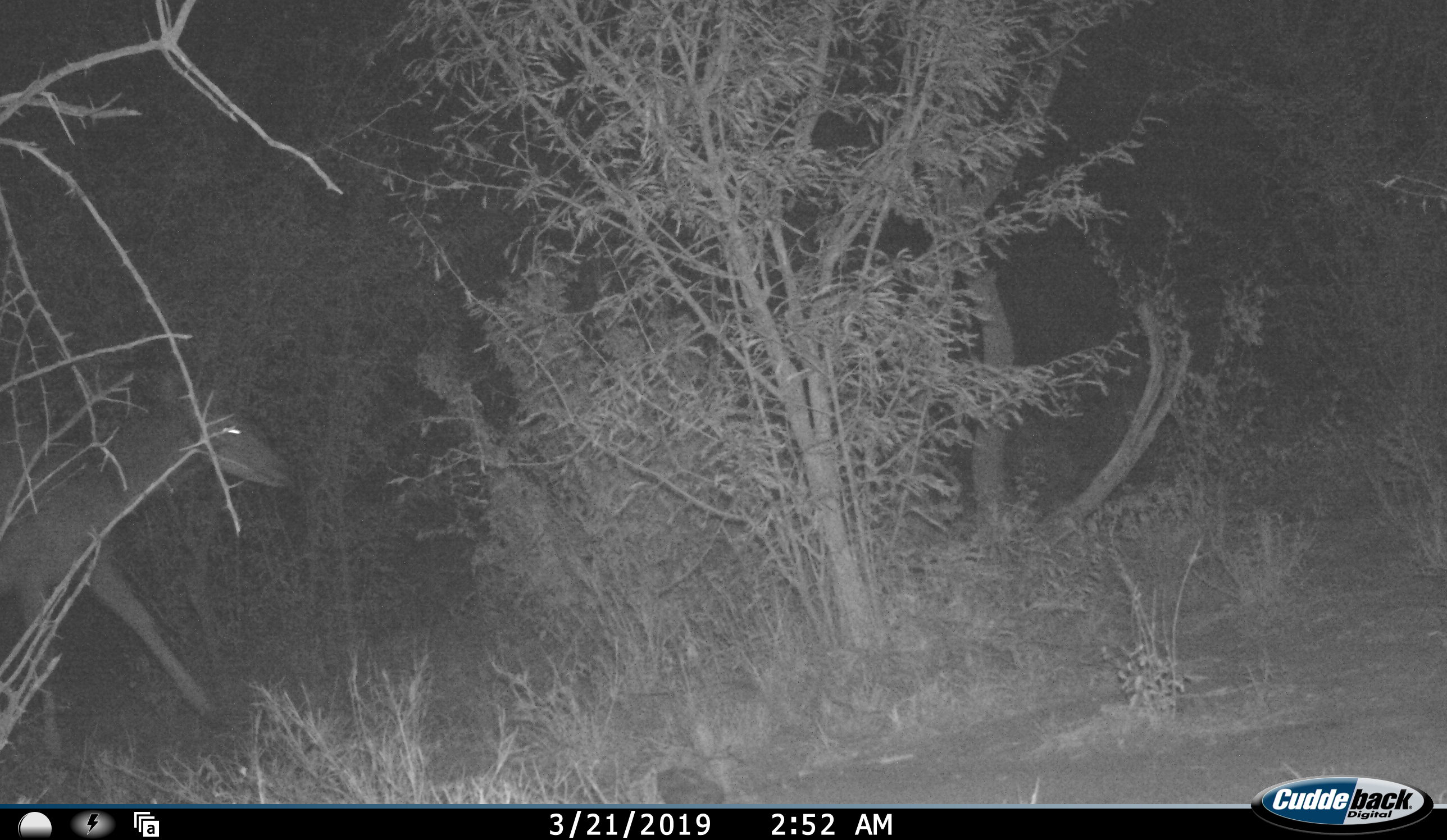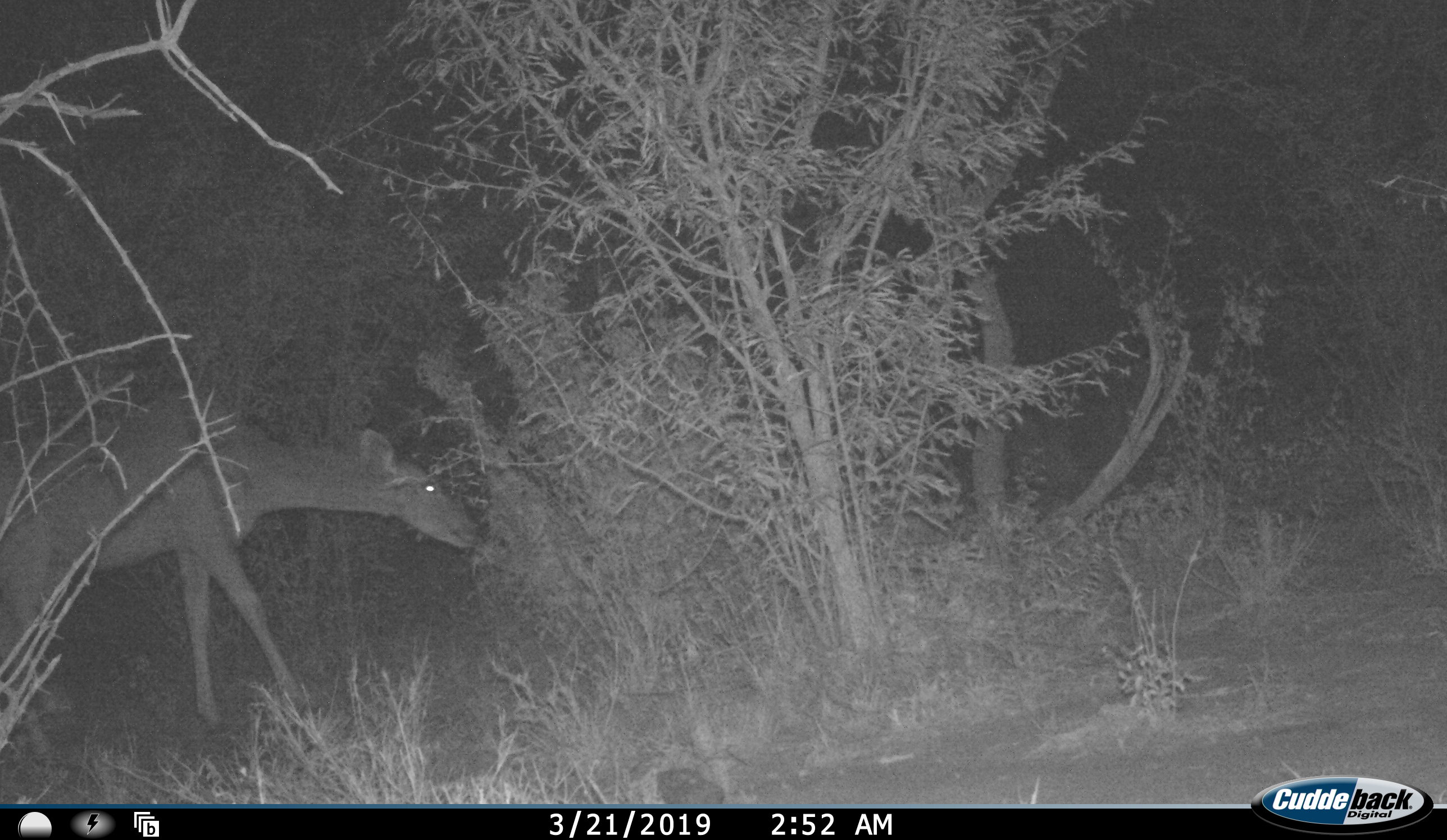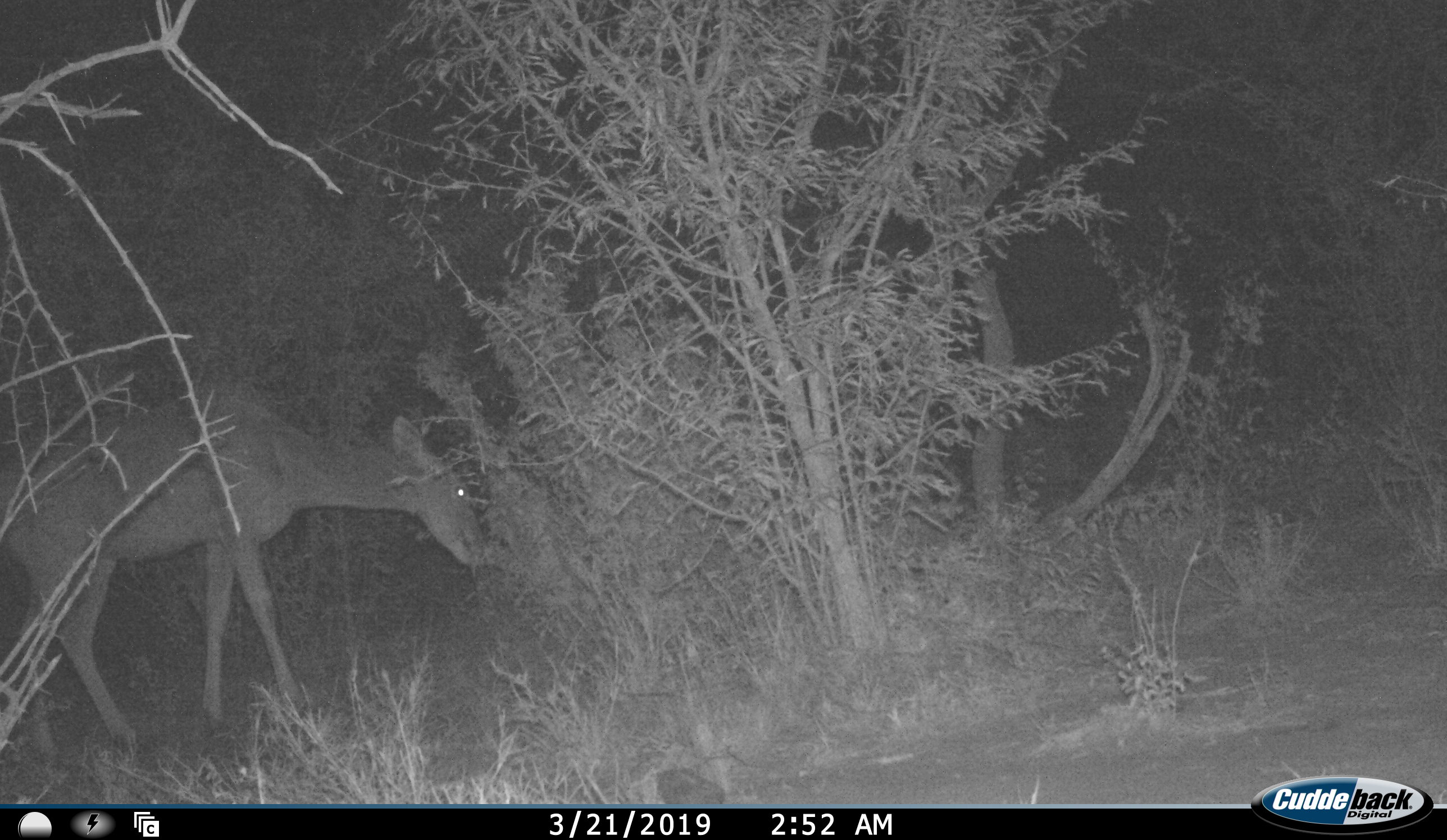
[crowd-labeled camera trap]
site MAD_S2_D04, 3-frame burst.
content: unidentified animal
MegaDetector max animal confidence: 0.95